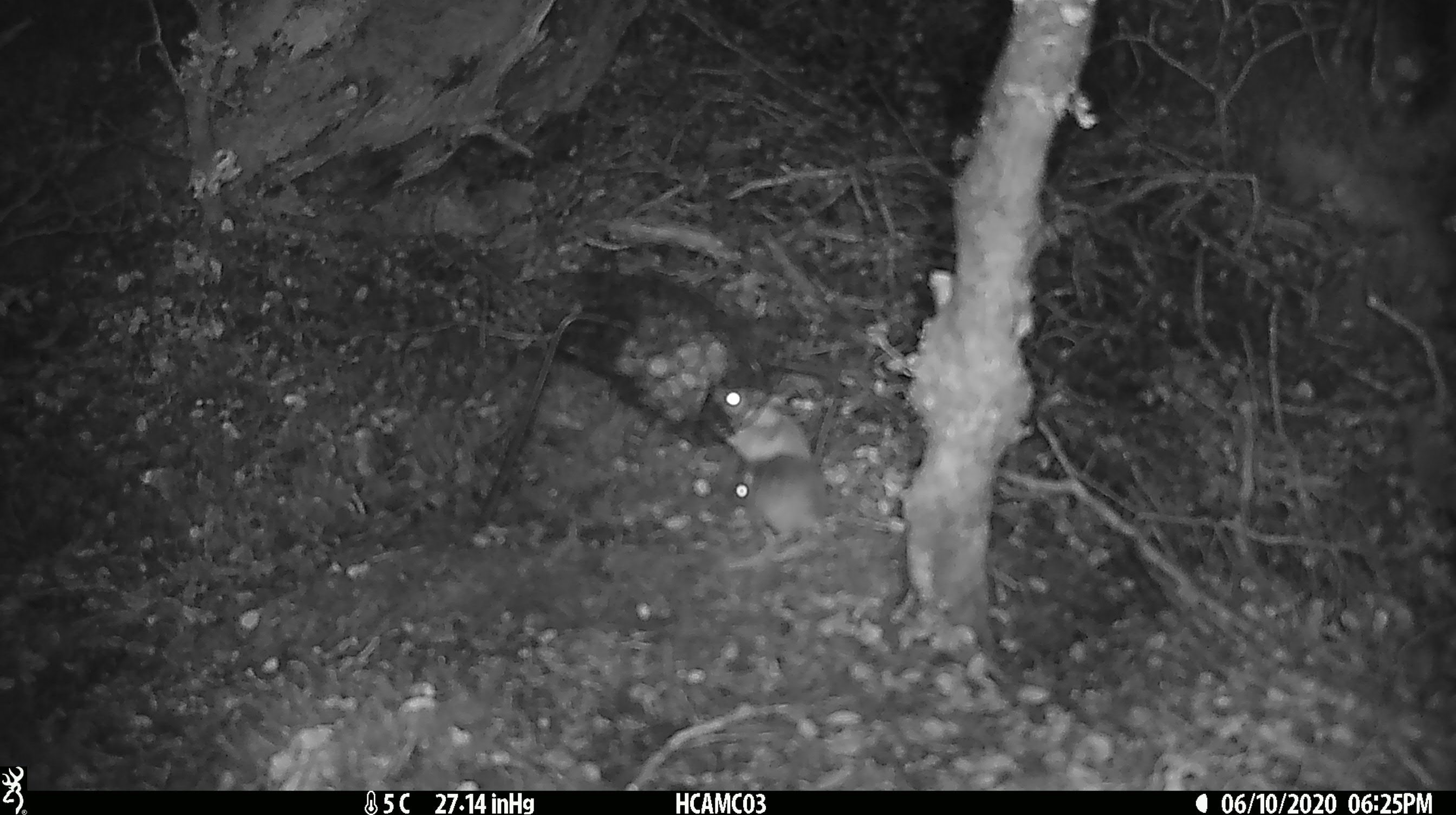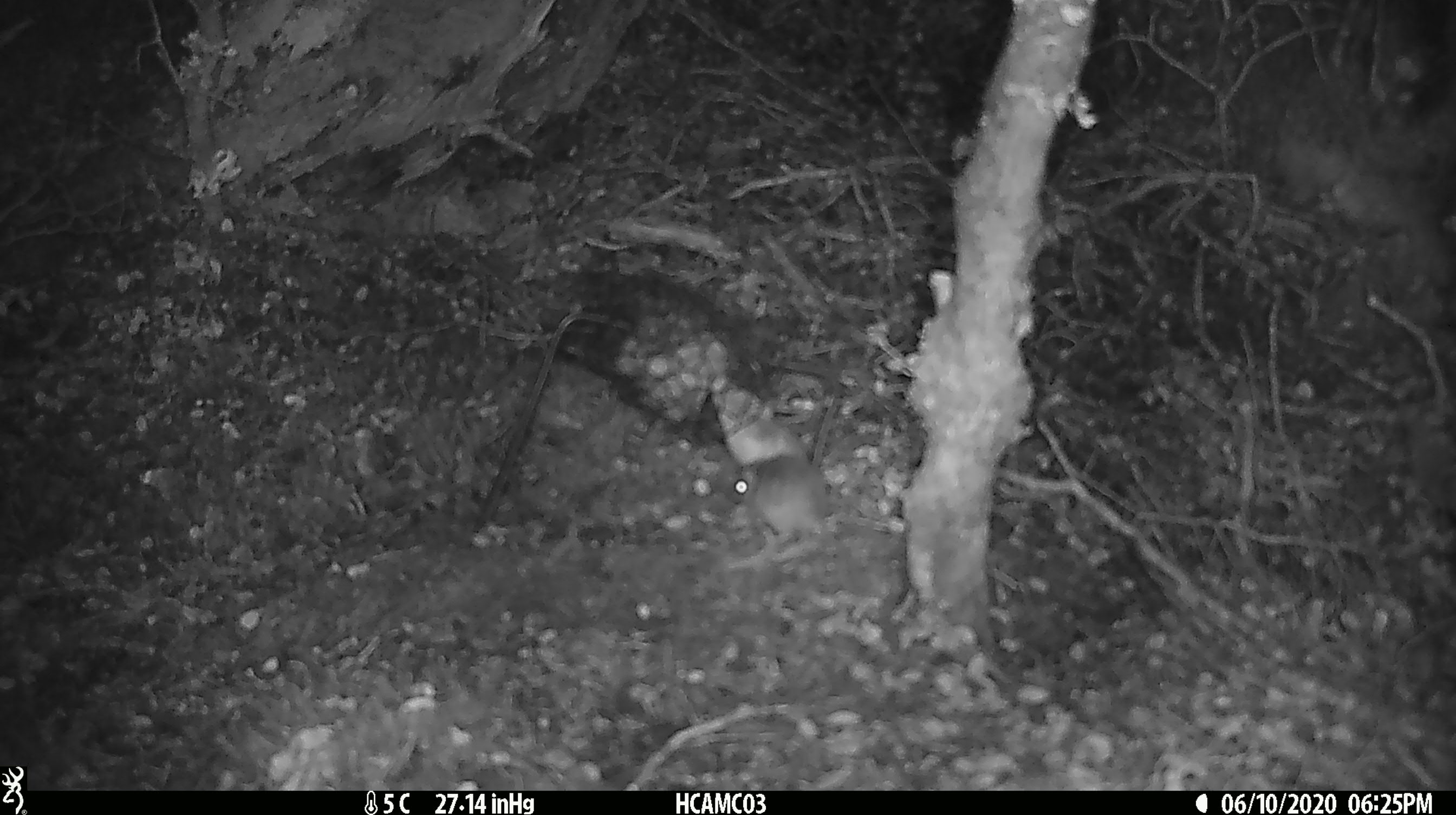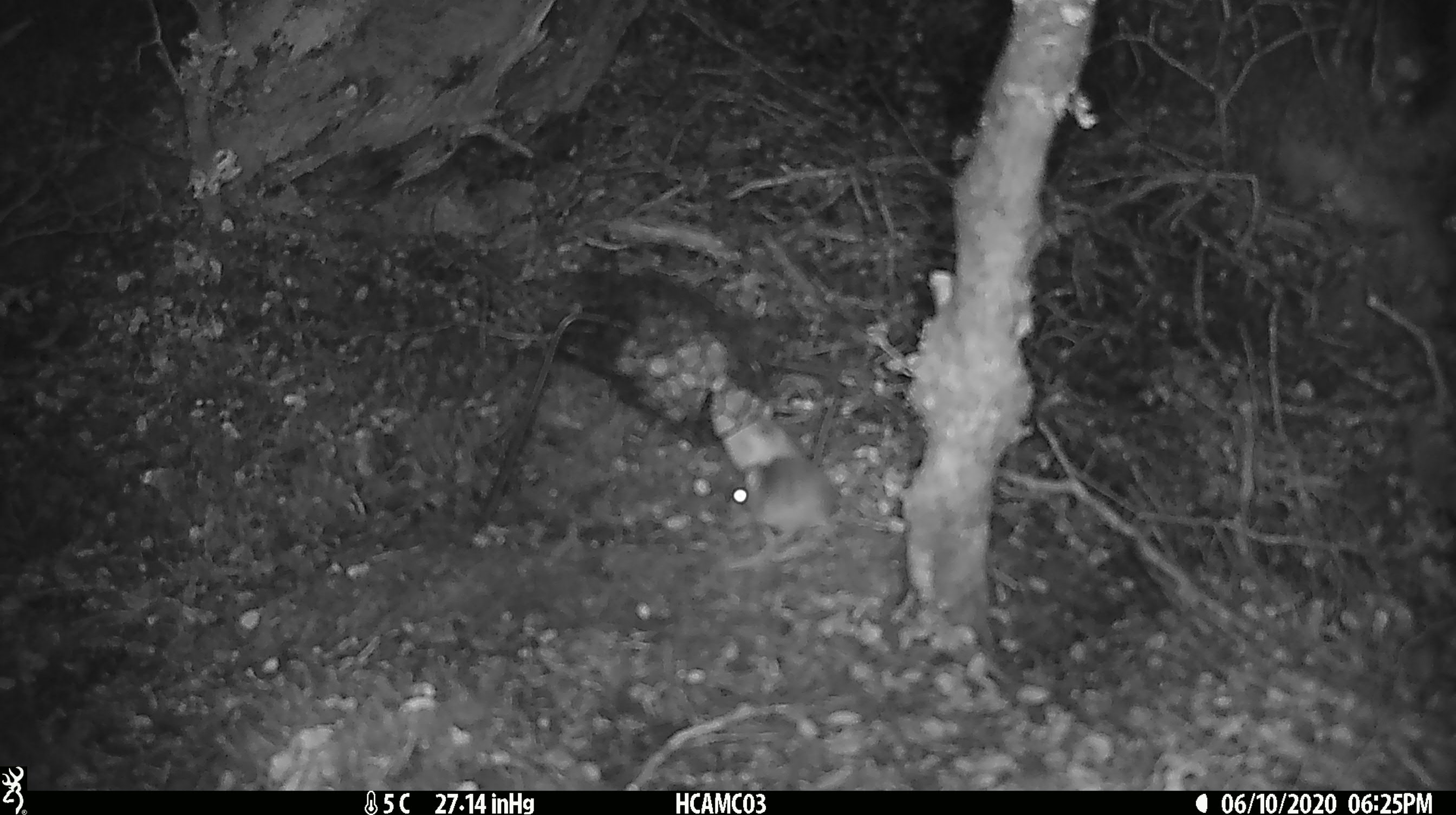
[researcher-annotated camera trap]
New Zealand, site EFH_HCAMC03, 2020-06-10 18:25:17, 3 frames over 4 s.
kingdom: Animalia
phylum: Chordata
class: Mammalia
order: Rodentia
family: Muridae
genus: Mus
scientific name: Mus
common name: mouse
Mouse (Mus).